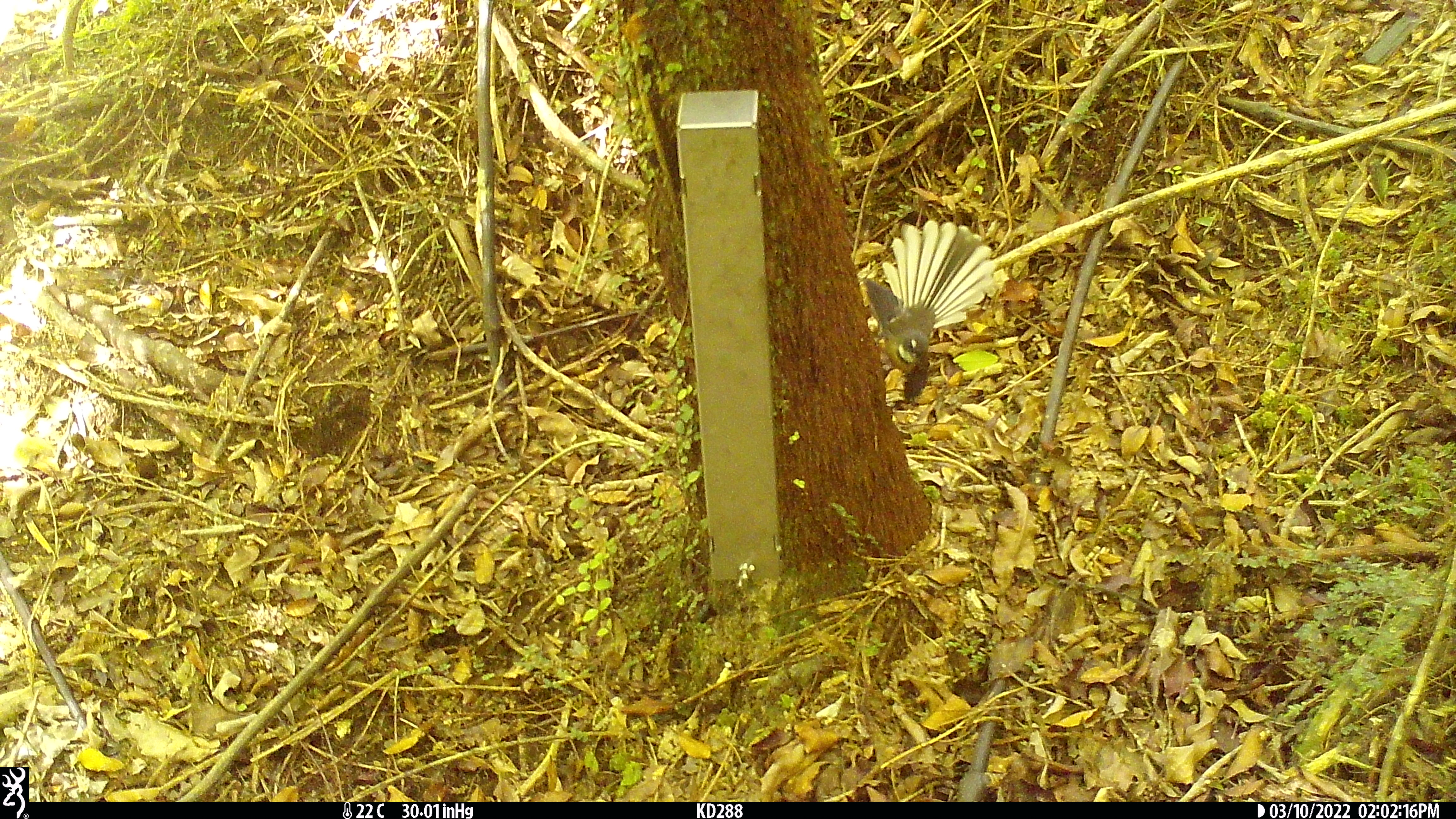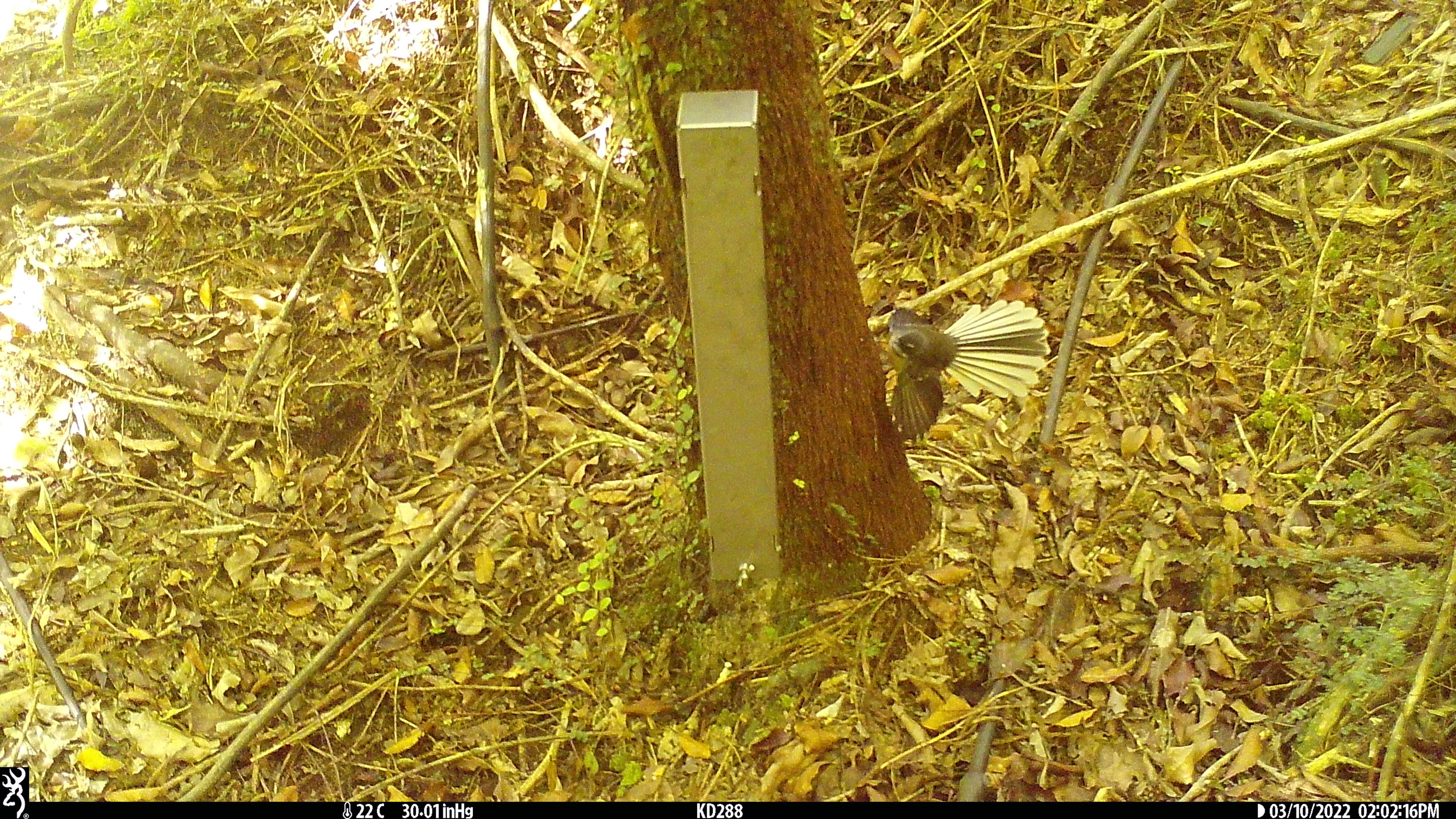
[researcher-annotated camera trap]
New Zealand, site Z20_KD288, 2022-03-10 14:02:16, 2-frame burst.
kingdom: Animalia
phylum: Chordata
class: Aves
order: Passeriformes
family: Rhipiduridae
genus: Rhipidura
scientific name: Rhipidura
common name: fantails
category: fantail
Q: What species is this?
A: Fantail (fantails) (Rhipidura).